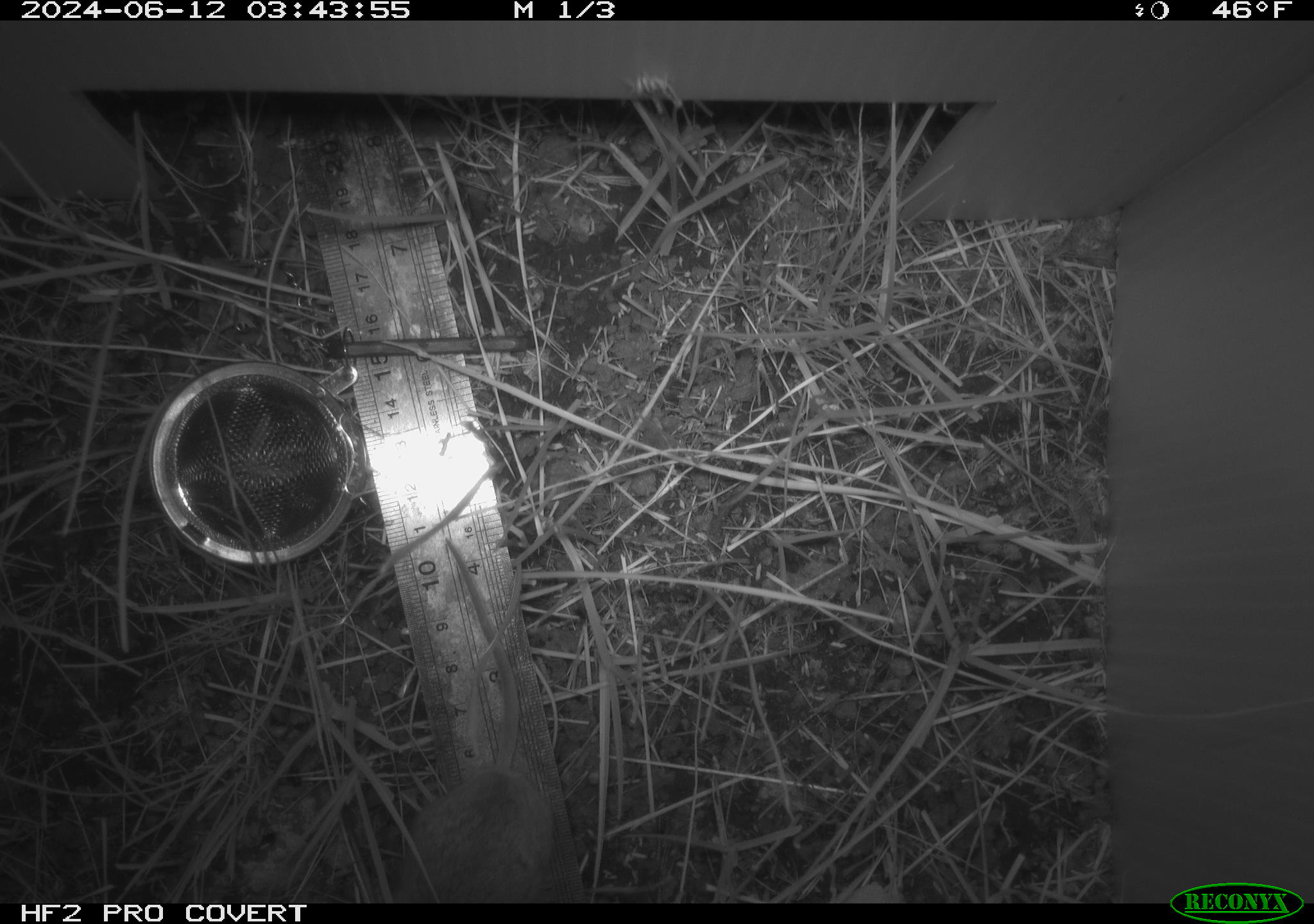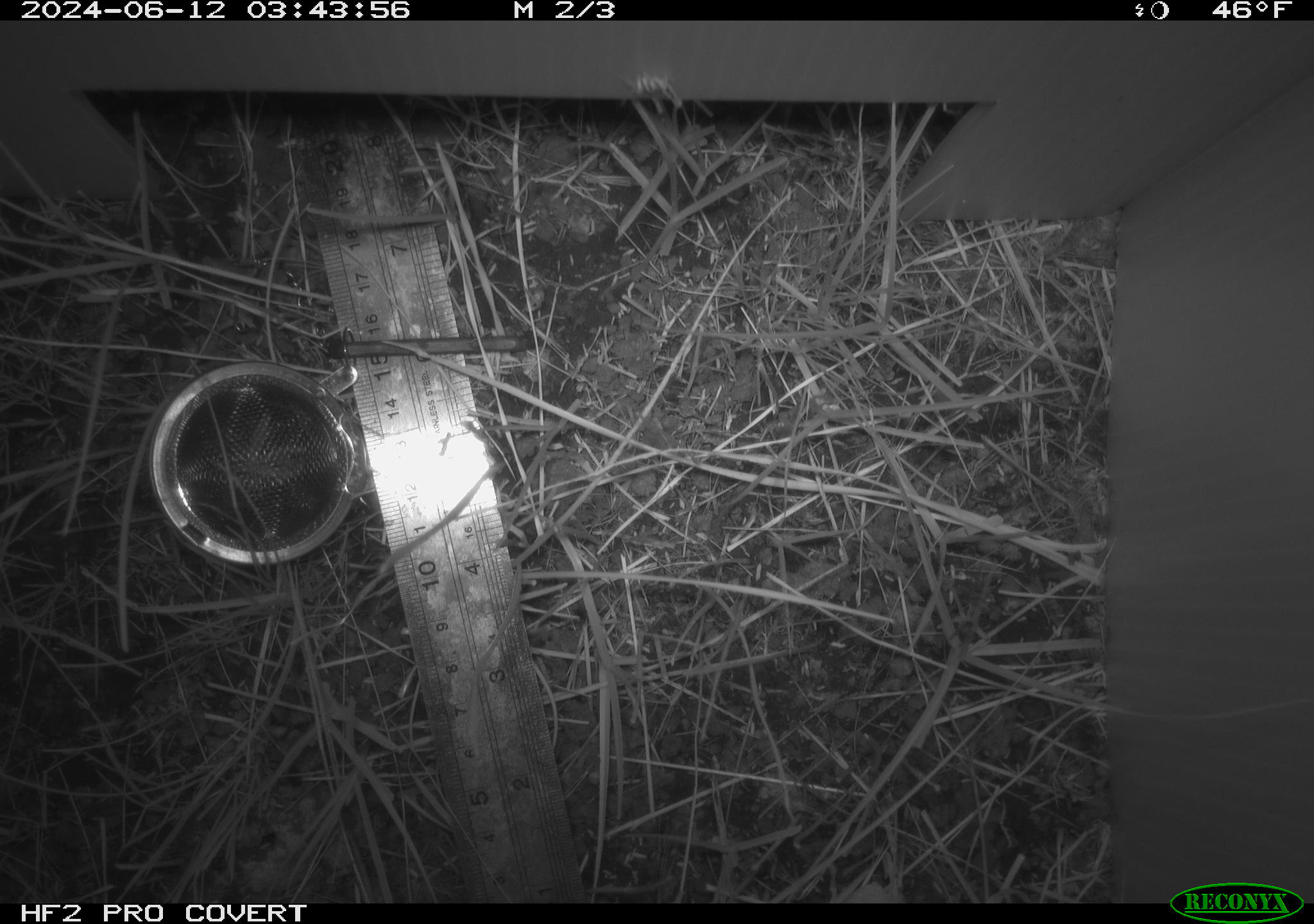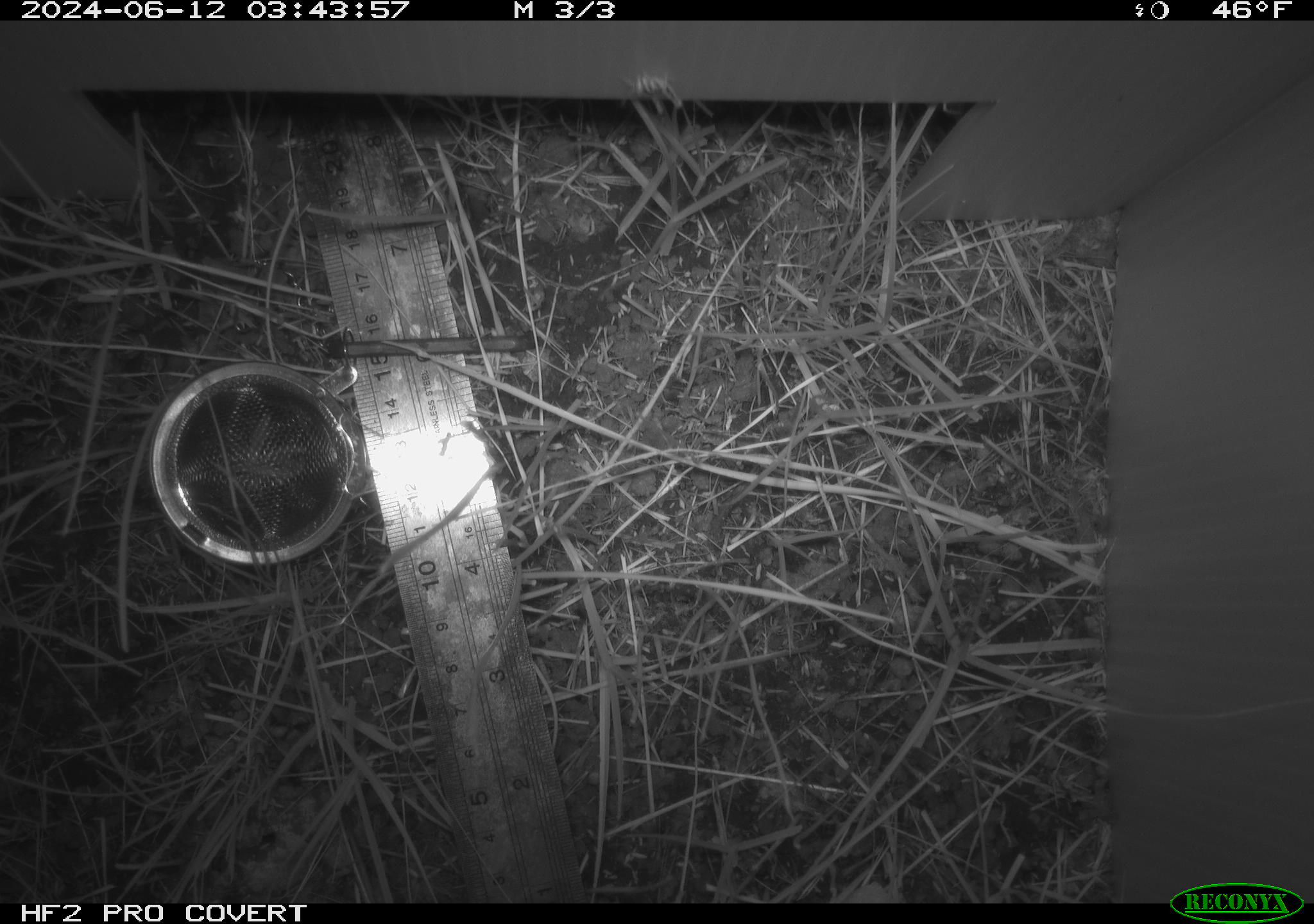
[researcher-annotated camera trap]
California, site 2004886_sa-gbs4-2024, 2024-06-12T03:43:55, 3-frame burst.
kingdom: Animalia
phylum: Chordata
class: Mammalia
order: Rodentia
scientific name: Rodentia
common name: mouse species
Mouse species (Rodentia).